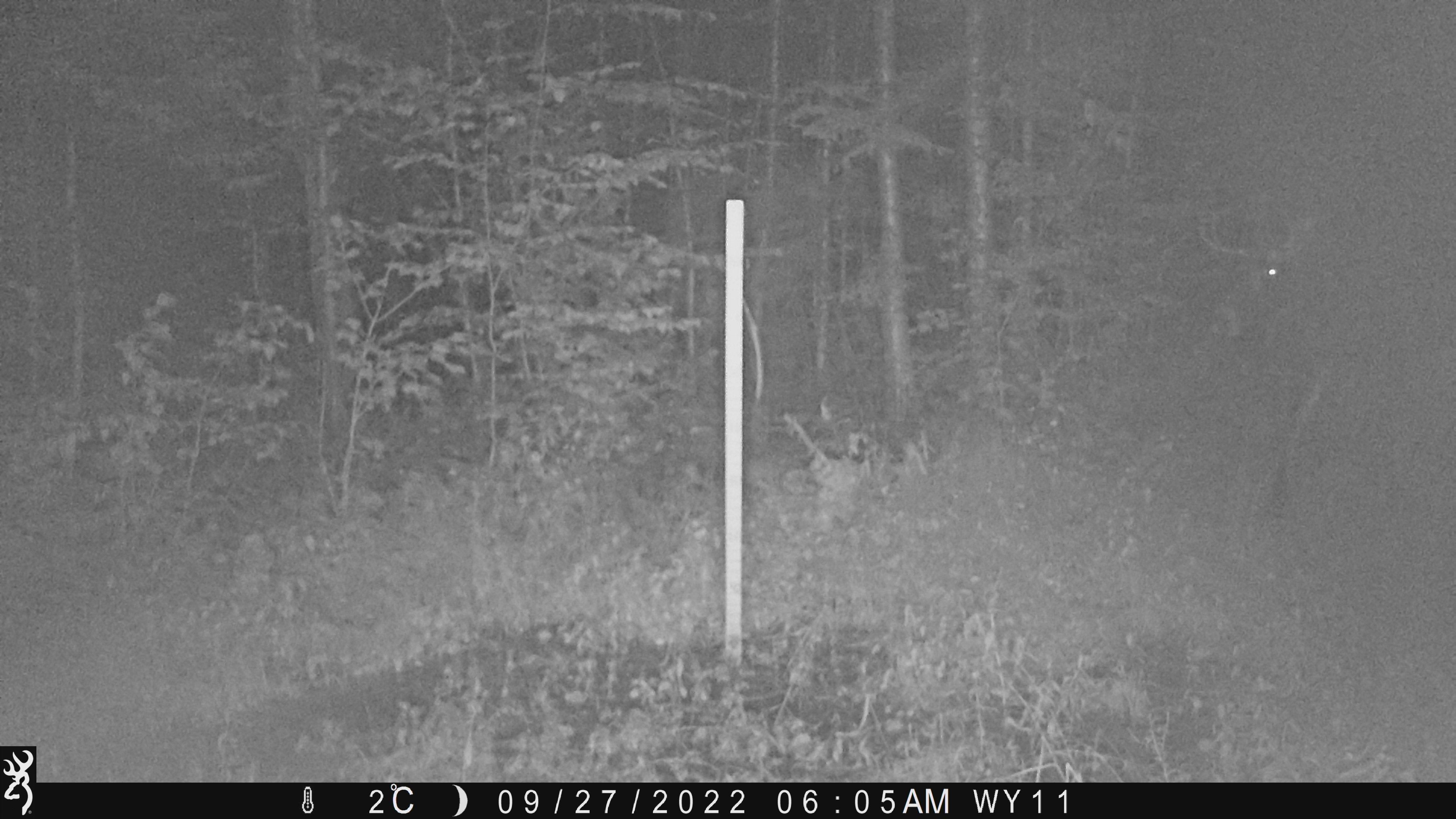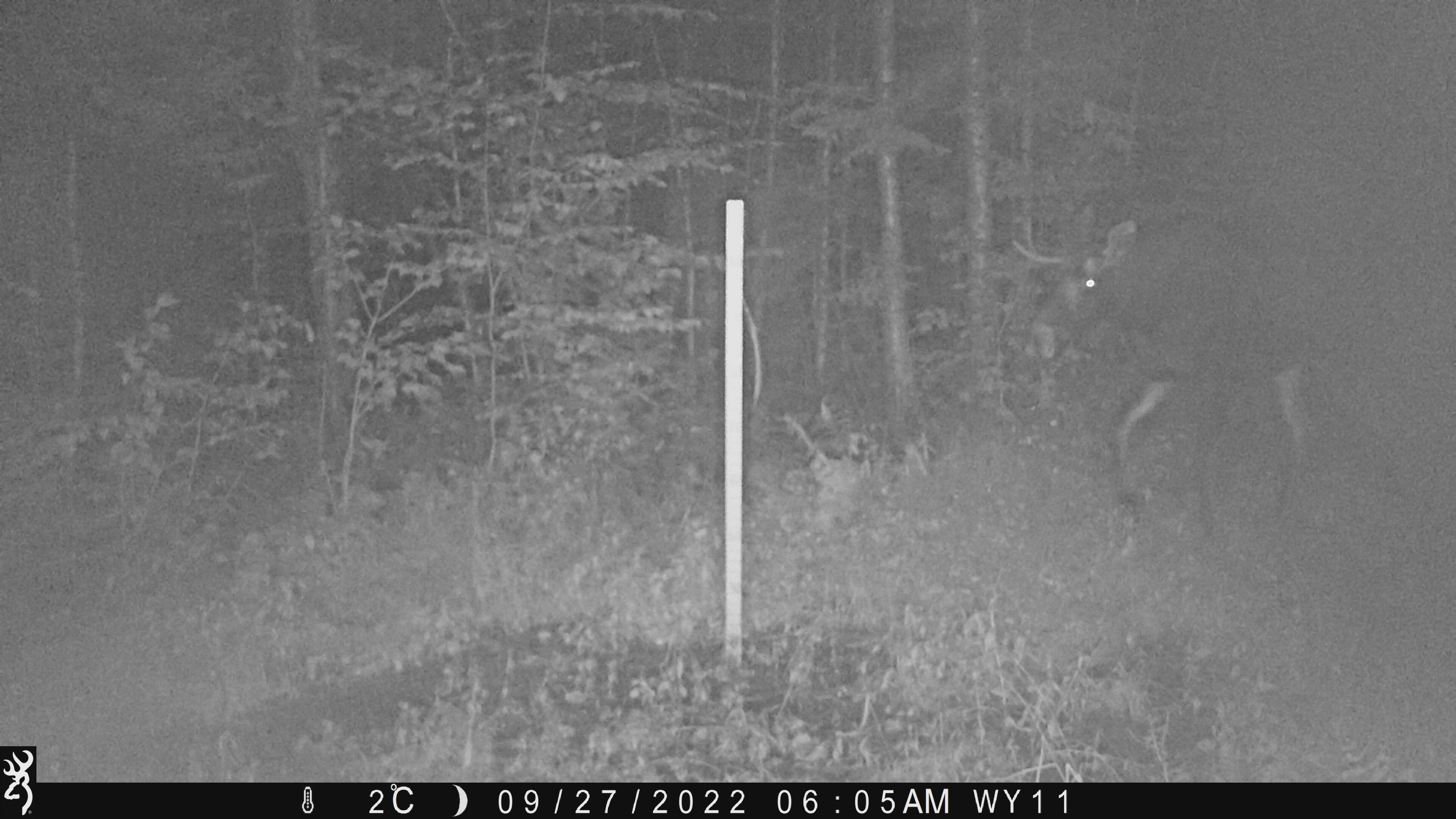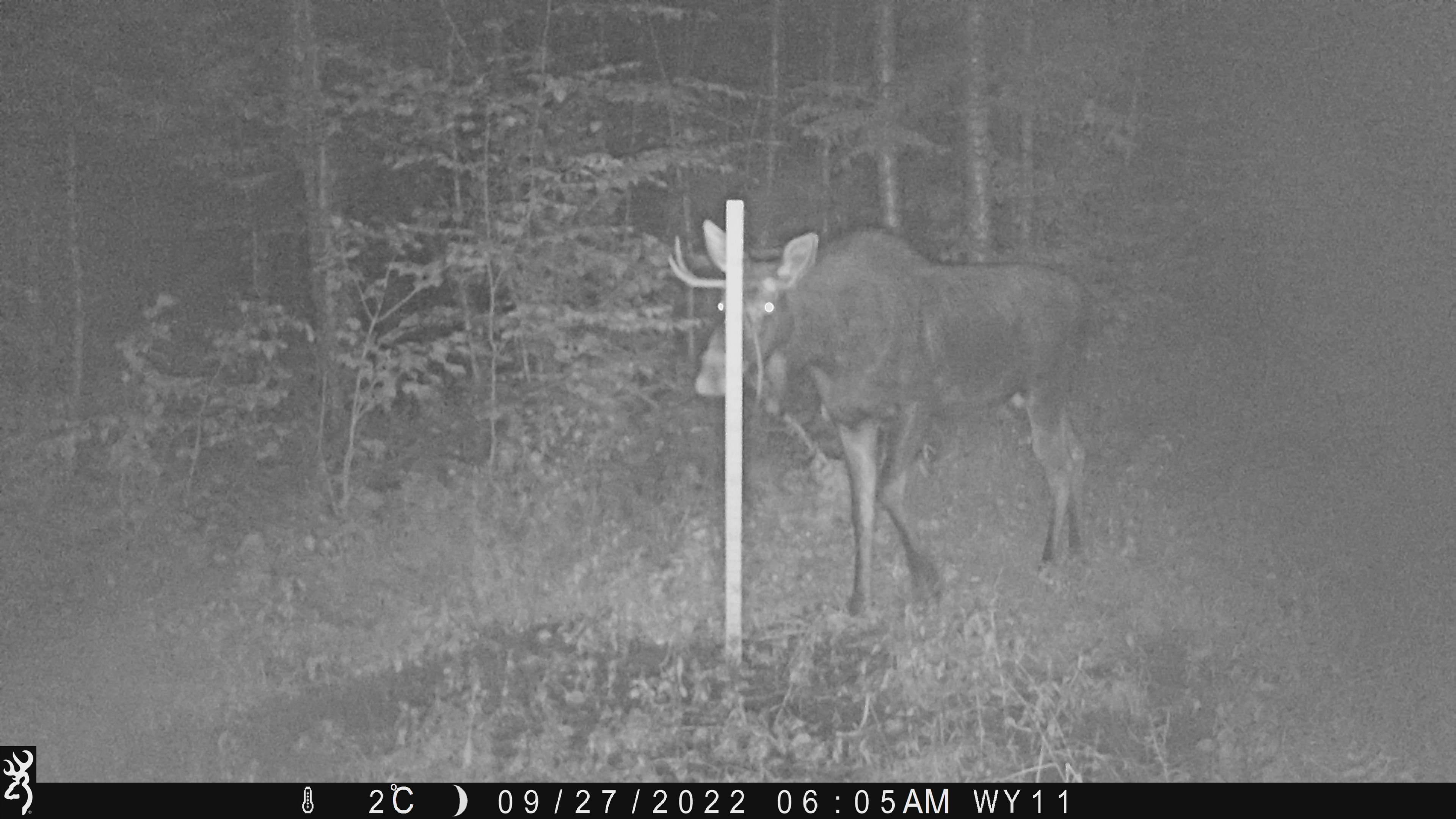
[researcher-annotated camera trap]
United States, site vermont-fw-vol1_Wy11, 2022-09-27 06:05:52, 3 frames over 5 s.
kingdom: Animalia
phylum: Chordata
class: Mammalia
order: Artiodactyla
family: Cervidae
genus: Alces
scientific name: Alces alces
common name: moose